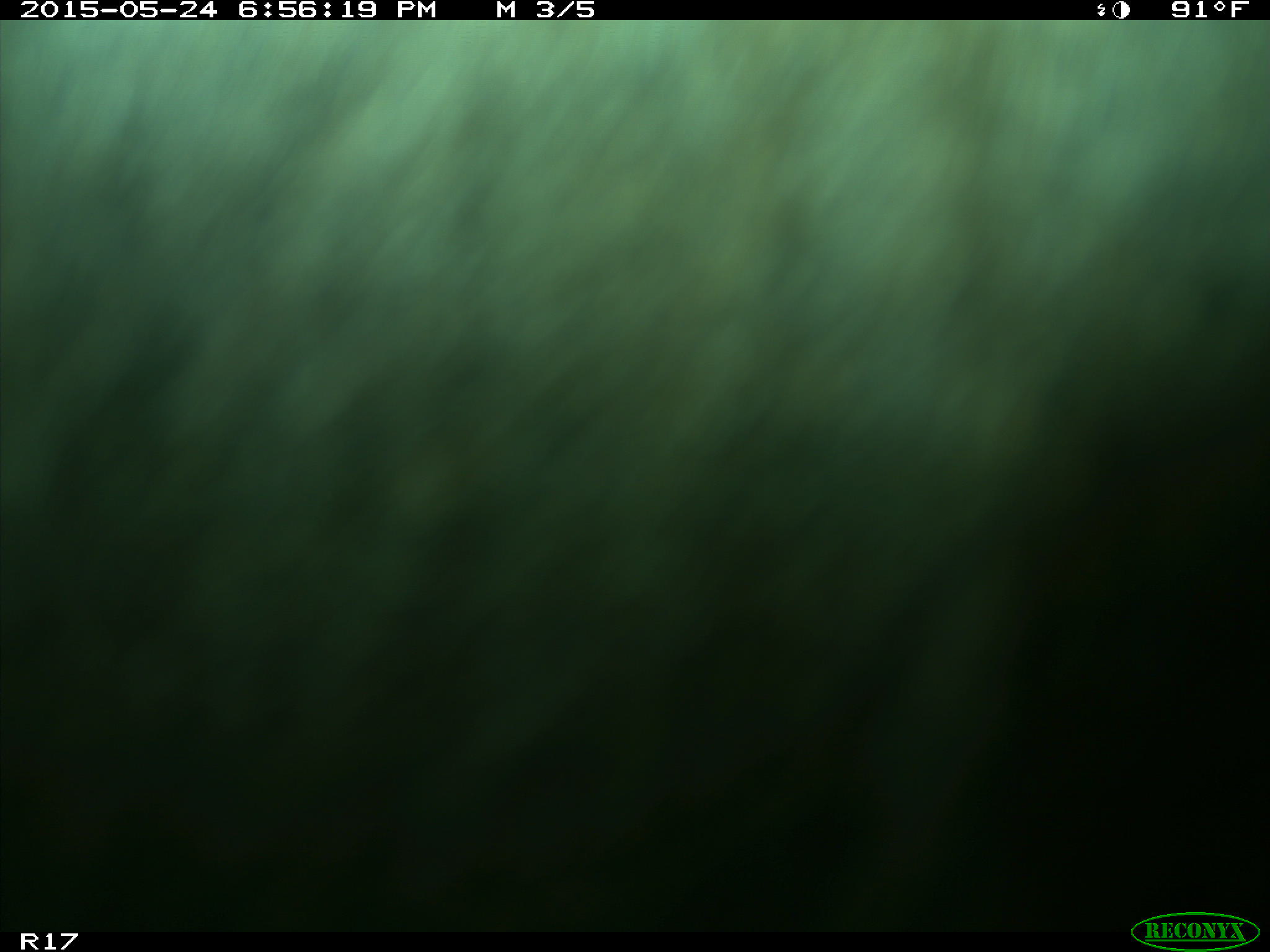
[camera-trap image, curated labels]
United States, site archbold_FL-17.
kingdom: Animalia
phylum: Chordata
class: Mammalia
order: Artiodactyla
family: Bovidae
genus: Bos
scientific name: Bos taurus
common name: domestic cow